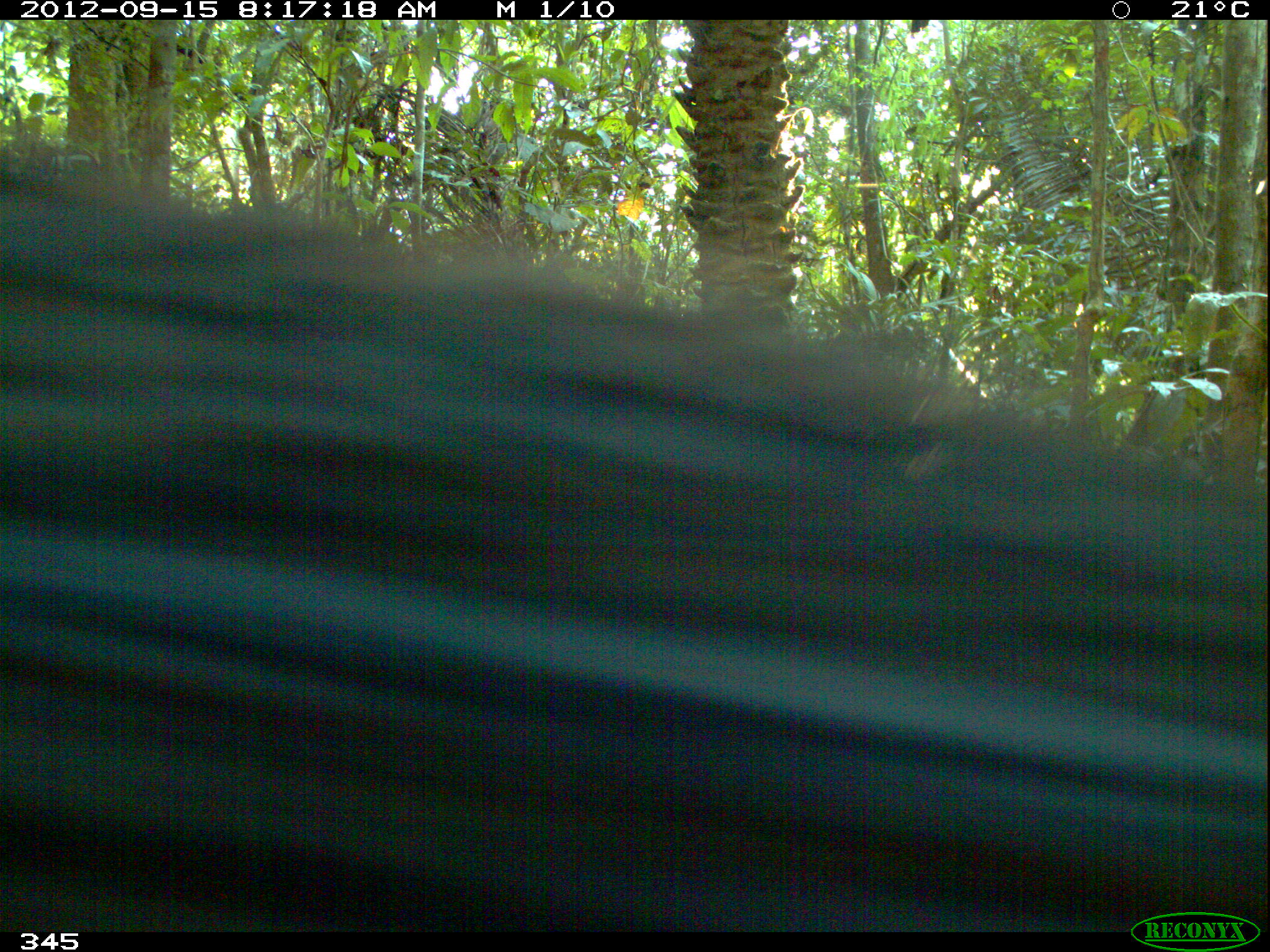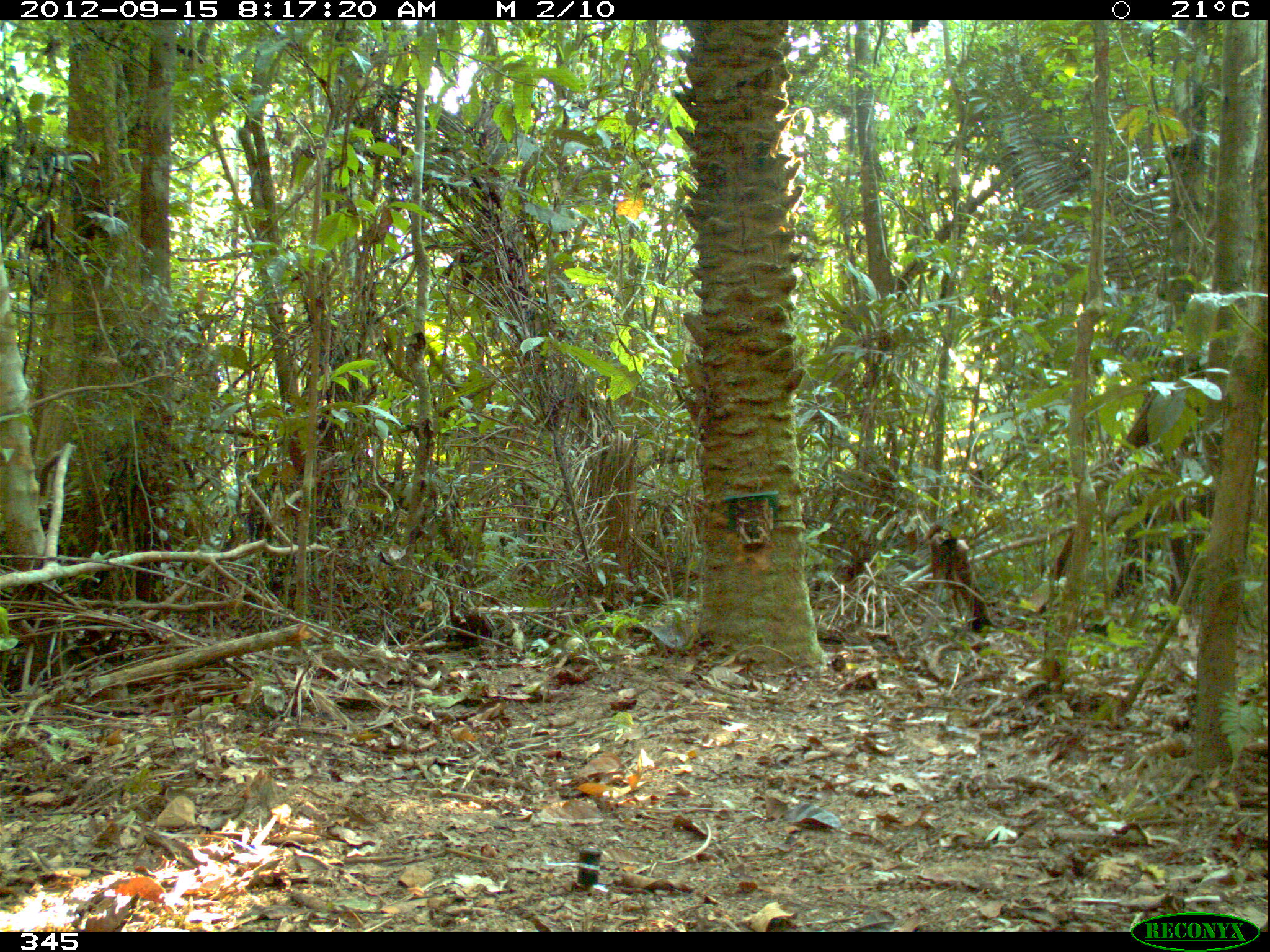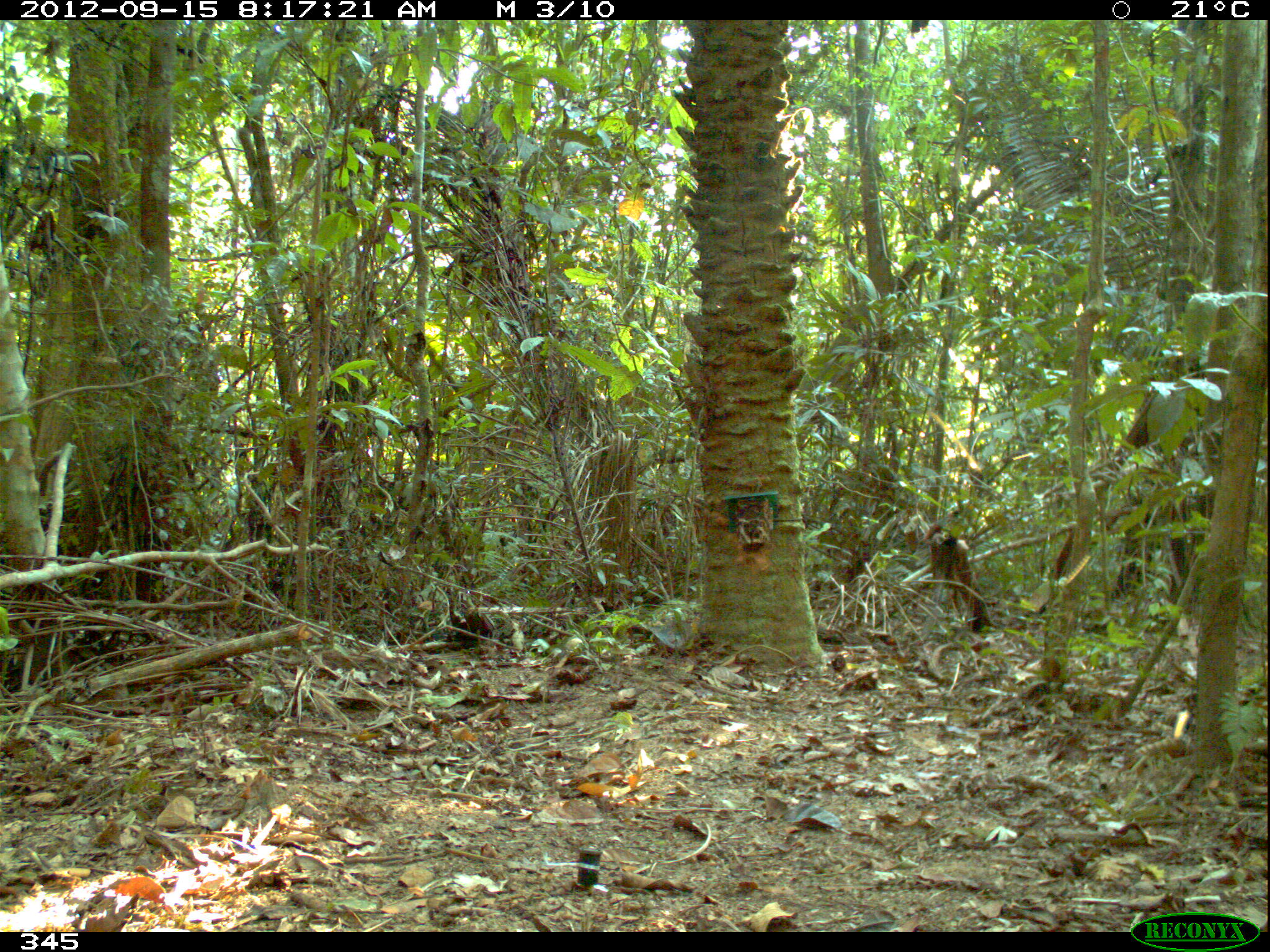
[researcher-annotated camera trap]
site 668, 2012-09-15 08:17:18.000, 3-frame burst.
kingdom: Animalia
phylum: Chordata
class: Mammalia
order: Artiodactyla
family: Tayassuidae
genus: Tayassu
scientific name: Tayassu pecari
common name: white-lipped peccary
Tayassu pecari (white-lipped peccary).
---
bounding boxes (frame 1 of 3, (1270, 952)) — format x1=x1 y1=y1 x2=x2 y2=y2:
tayassu pecari: x1=0 y1=145 x2=1269 y2=931